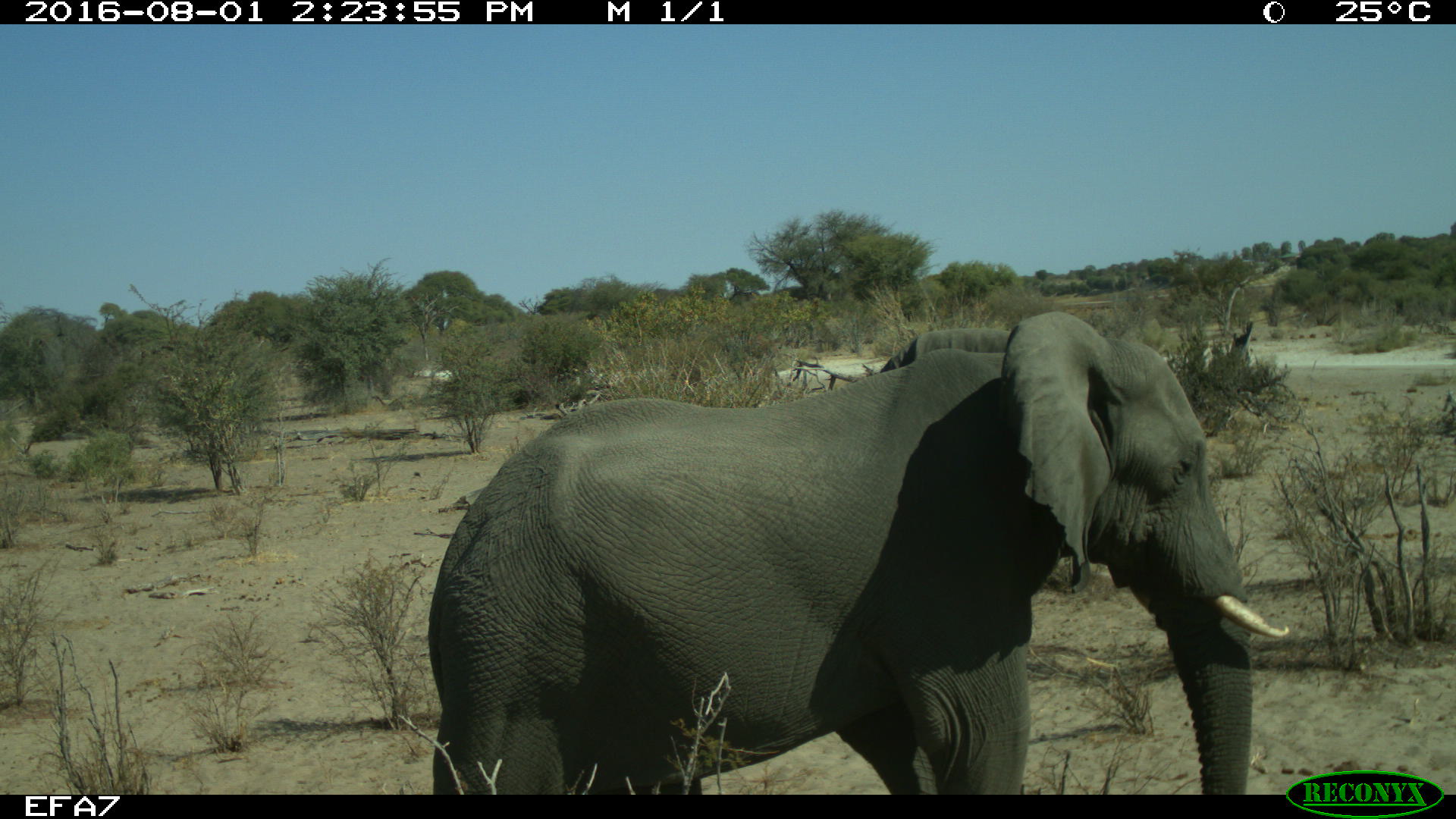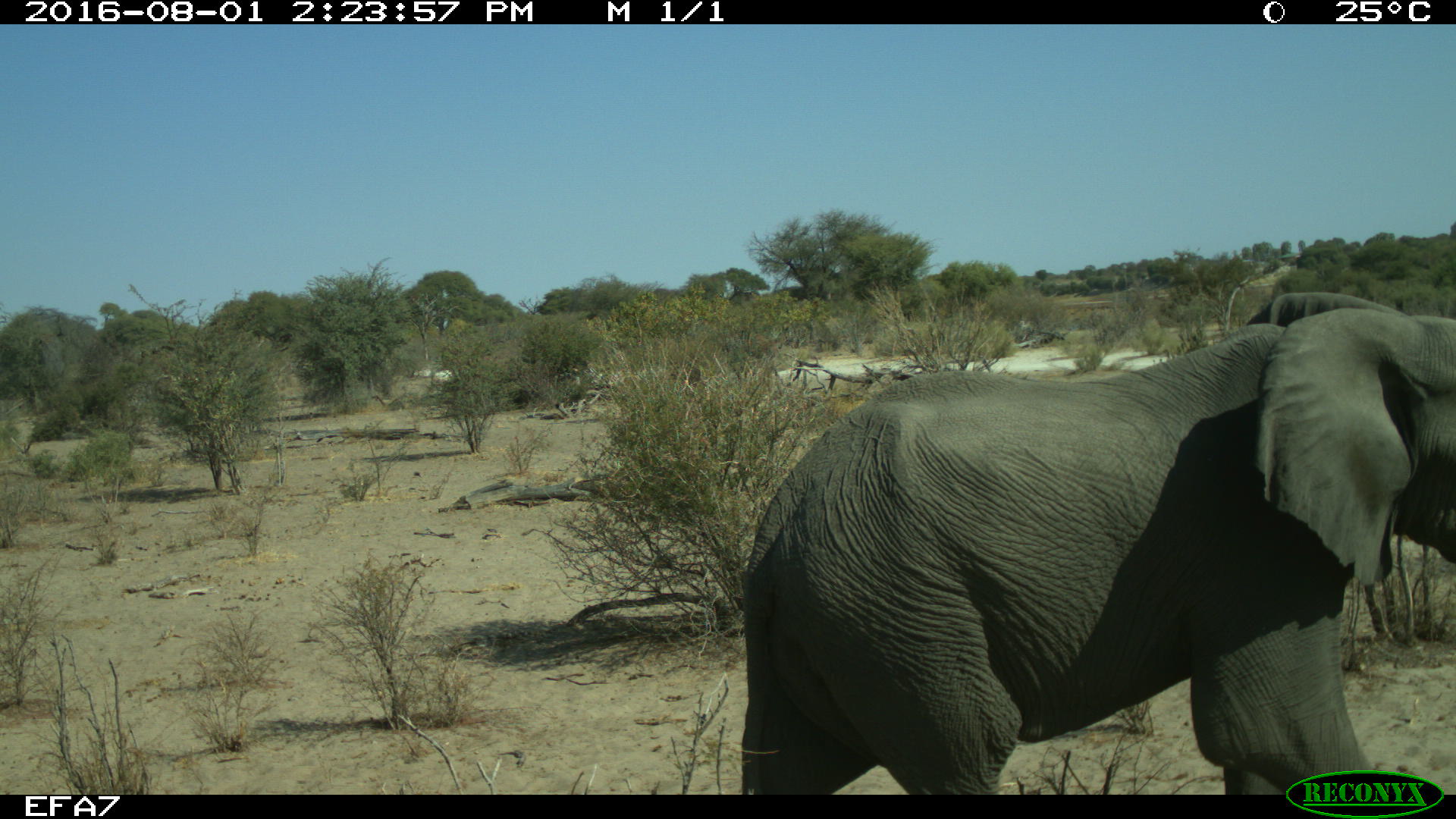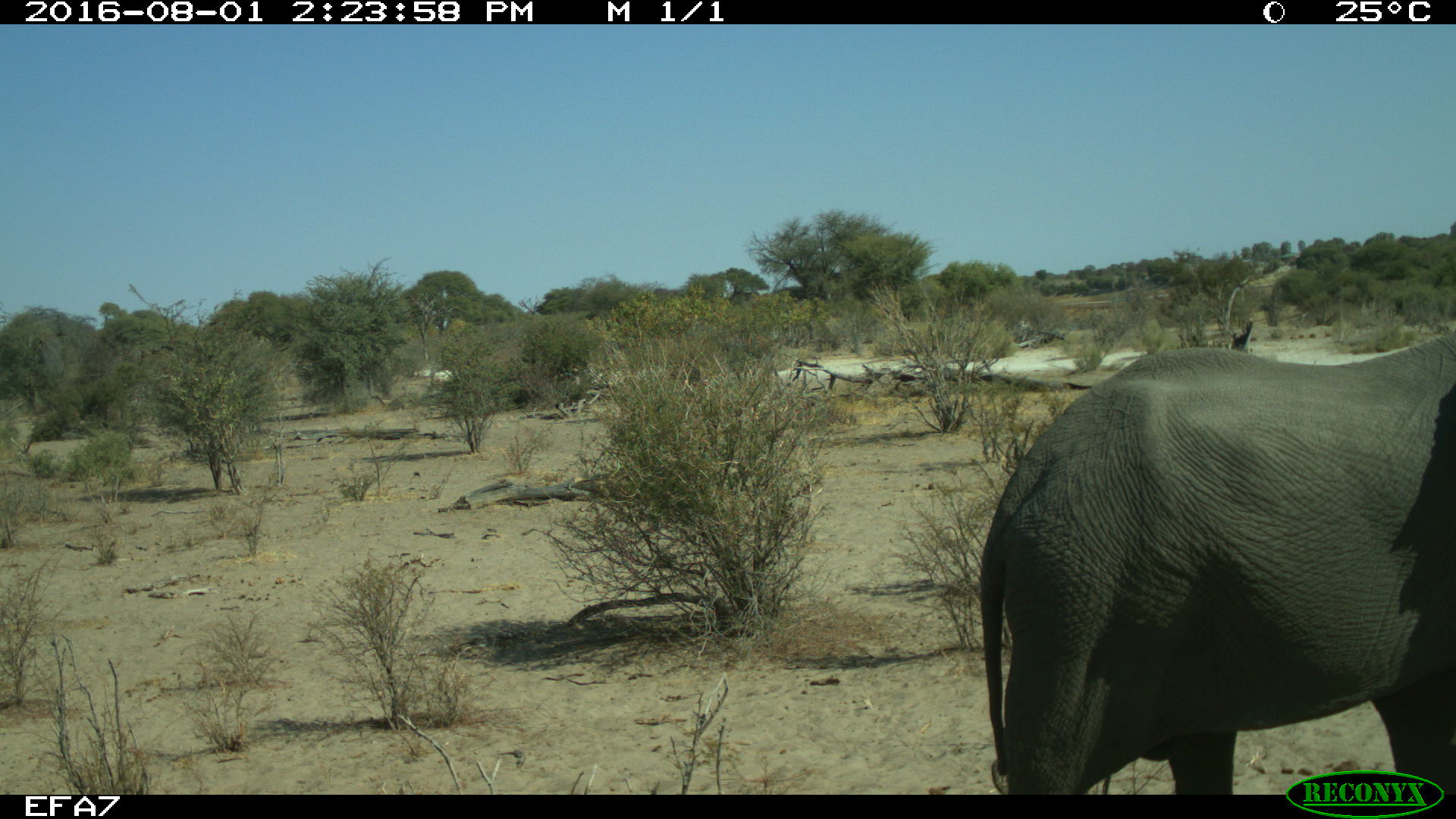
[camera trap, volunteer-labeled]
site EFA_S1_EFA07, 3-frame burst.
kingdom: Animalia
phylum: Chordata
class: Mammalia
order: Proboscidea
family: Elephantidae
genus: Loxodonta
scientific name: Loxodonta africana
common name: african bush elephant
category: elephant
Elephant (african bush elephant) (Loxodonta africana), count 1. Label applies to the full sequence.